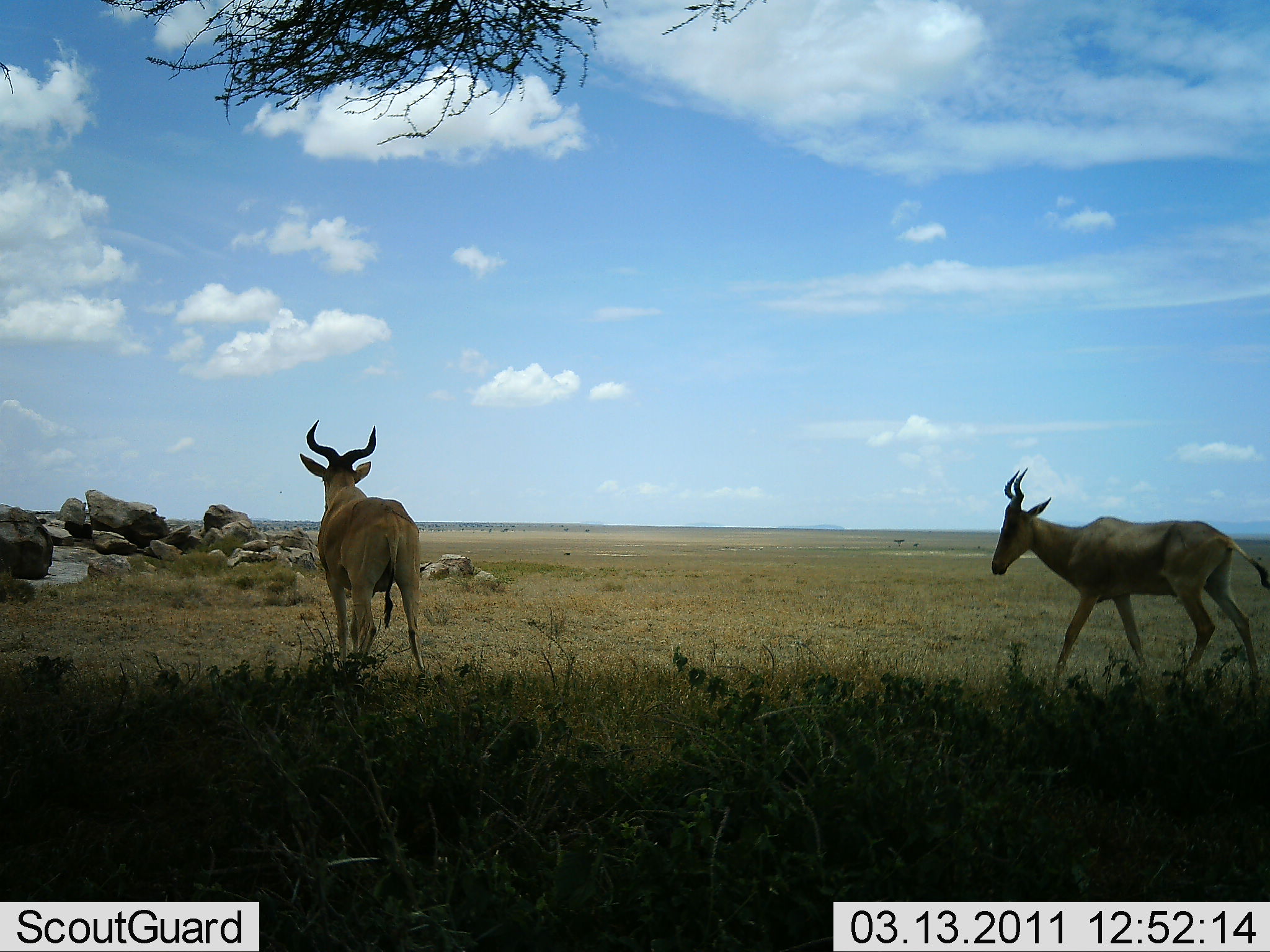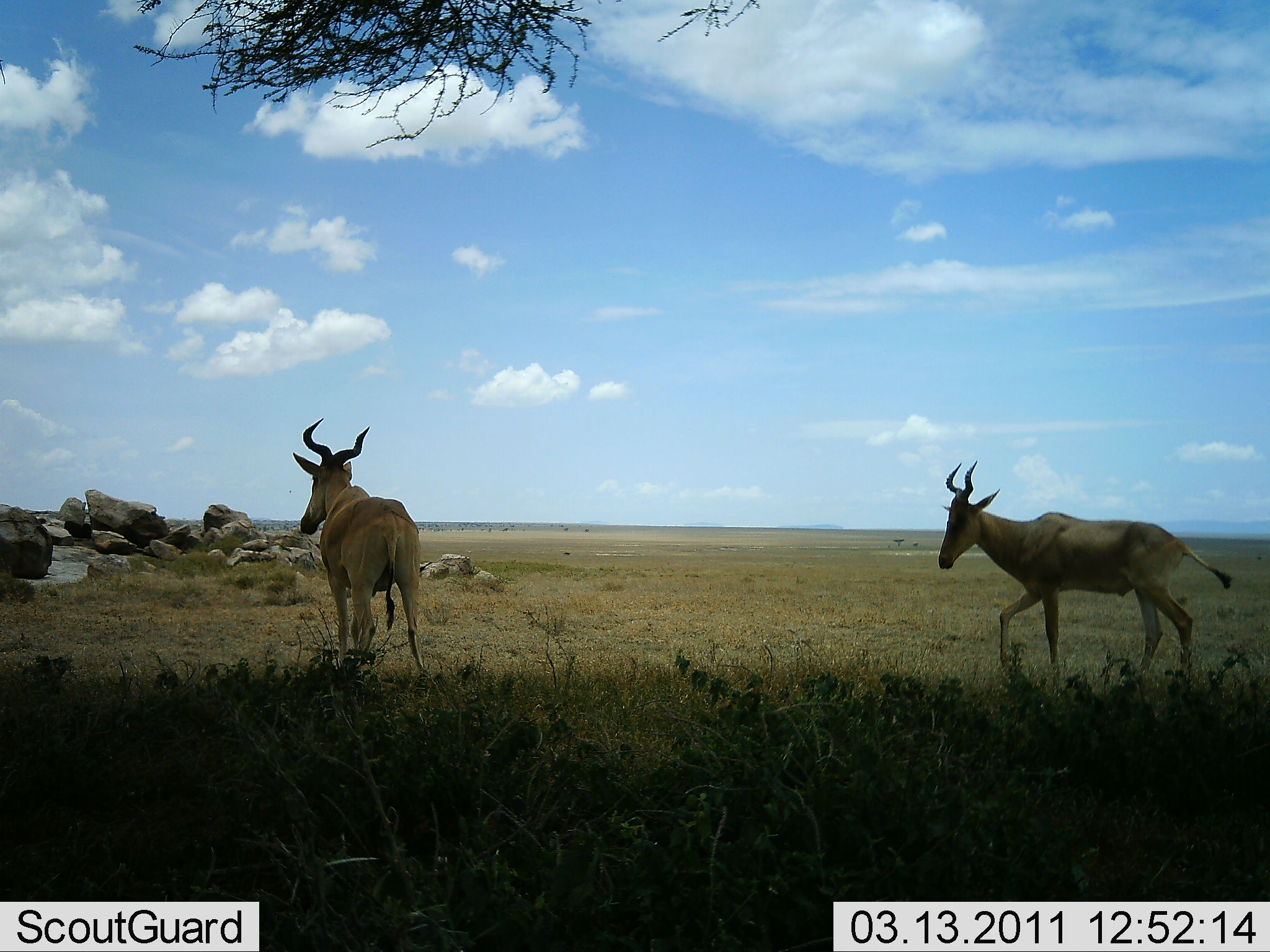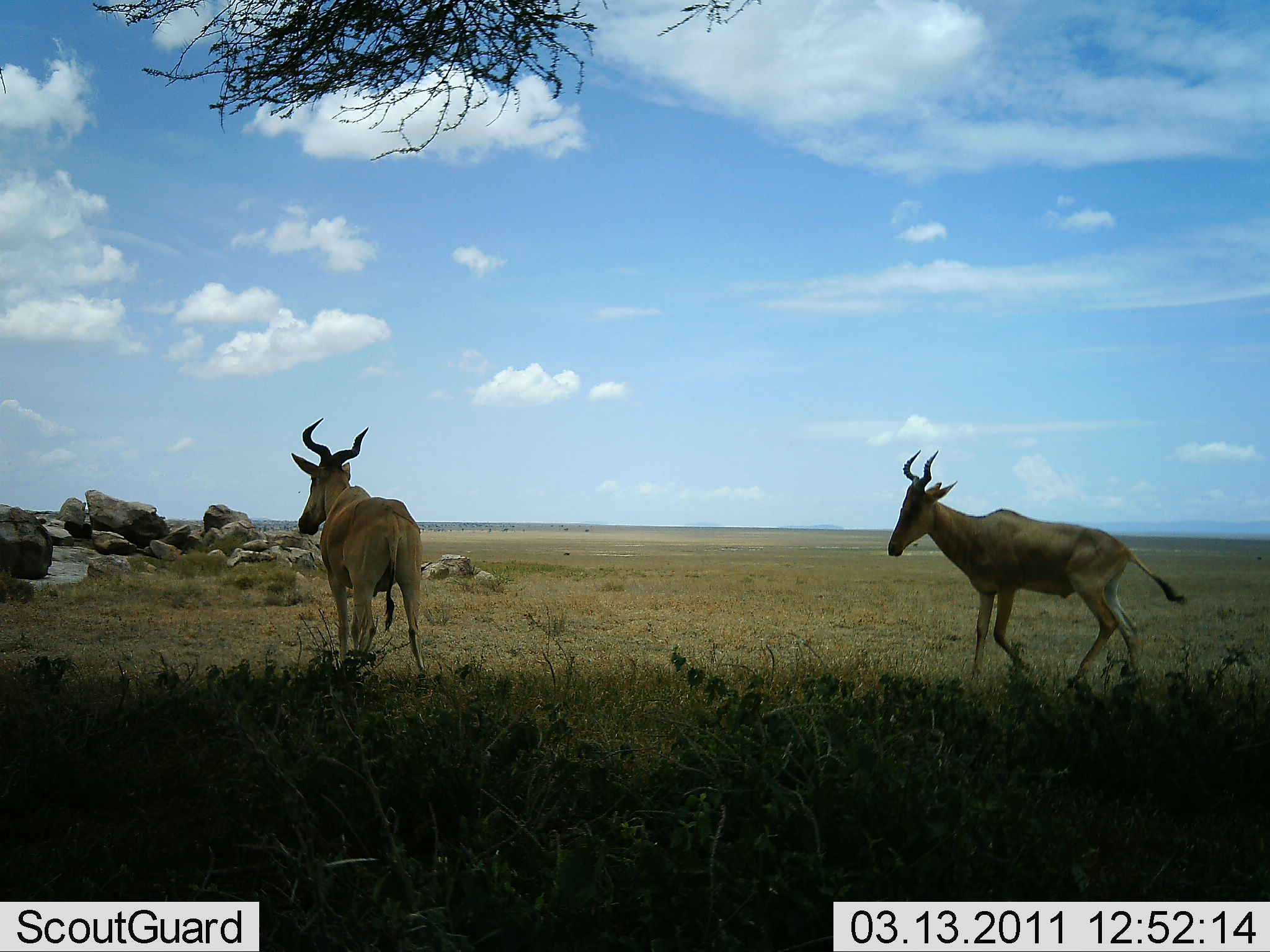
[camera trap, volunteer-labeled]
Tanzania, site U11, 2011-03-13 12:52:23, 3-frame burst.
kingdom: Animalia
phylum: Chordata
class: Mammalia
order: Artiodactyla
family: Bovidae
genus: Alcelaphus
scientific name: Alcelaphus buselaphus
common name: hartebeest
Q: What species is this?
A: Hartebeest (Alcelaphus buselaphus).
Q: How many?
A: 2.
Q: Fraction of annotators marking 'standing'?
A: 77%.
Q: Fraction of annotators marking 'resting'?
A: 0%.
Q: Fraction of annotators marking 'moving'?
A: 92%.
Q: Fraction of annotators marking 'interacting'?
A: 0%.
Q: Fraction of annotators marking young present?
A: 0%.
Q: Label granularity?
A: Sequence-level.